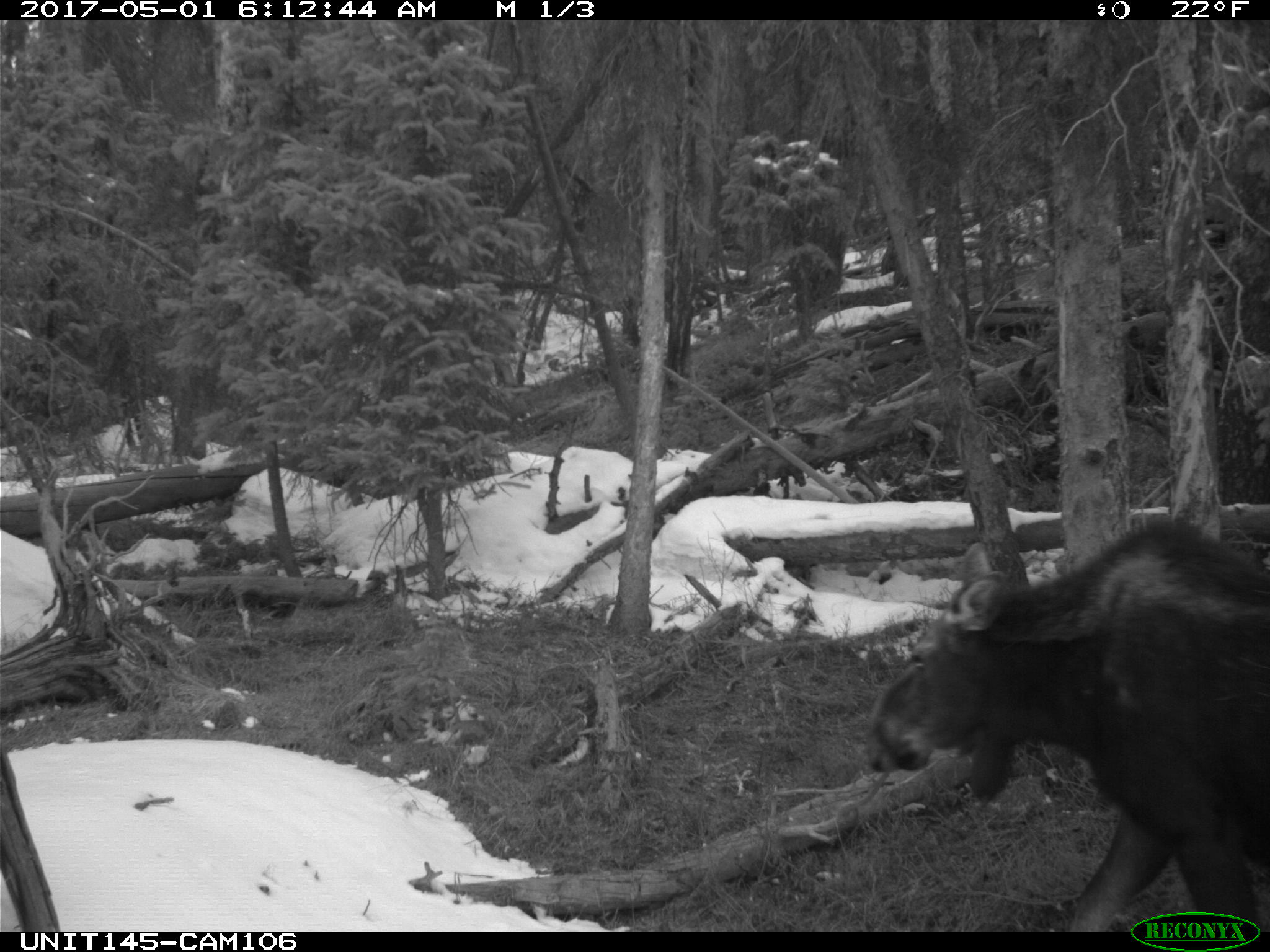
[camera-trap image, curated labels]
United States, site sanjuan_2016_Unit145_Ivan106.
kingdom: Animalia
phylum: Chordata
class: Mammalia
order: Artiodactyla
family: Cervidae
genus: Alces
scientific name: Alces alces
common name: moose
Alces alces (moose).